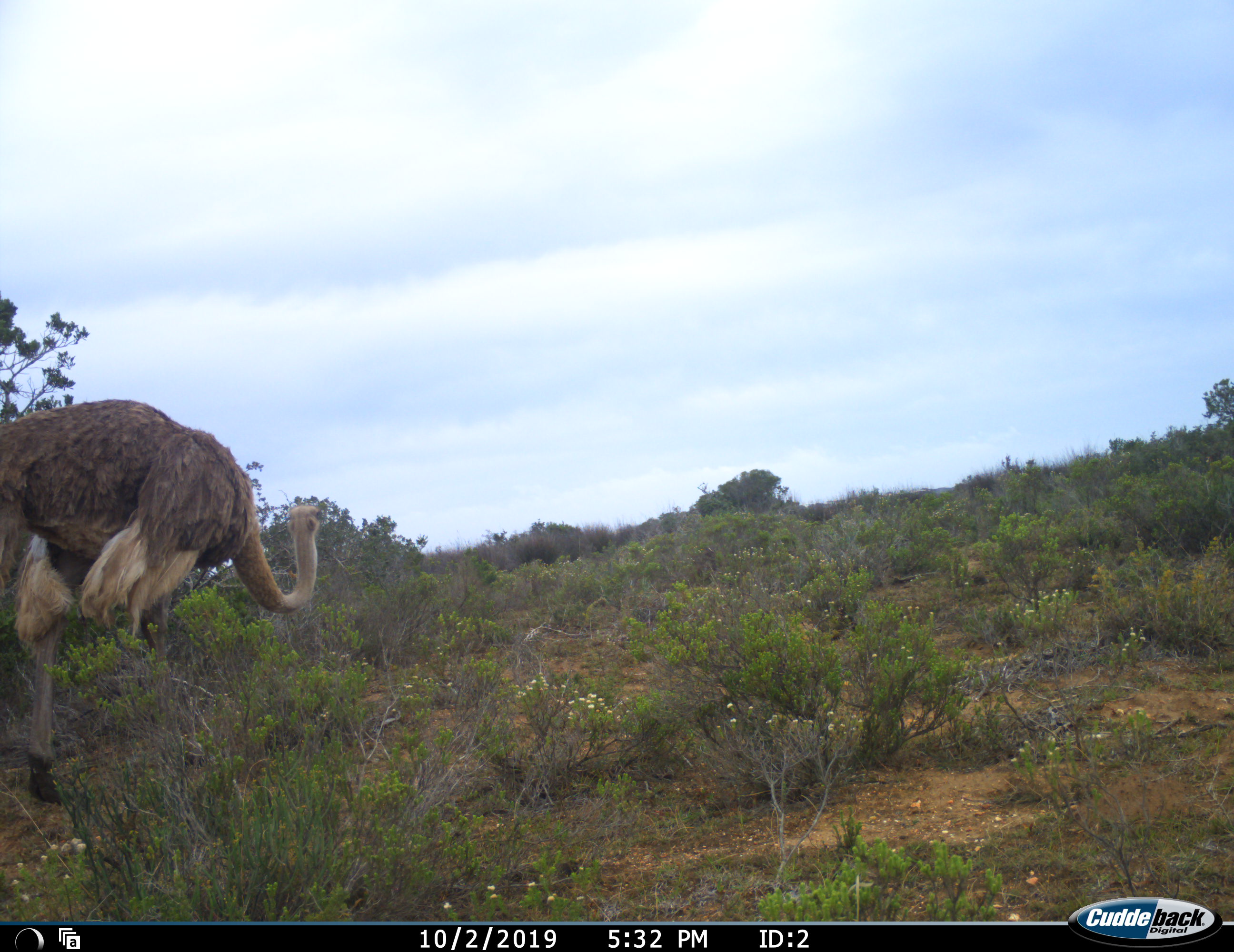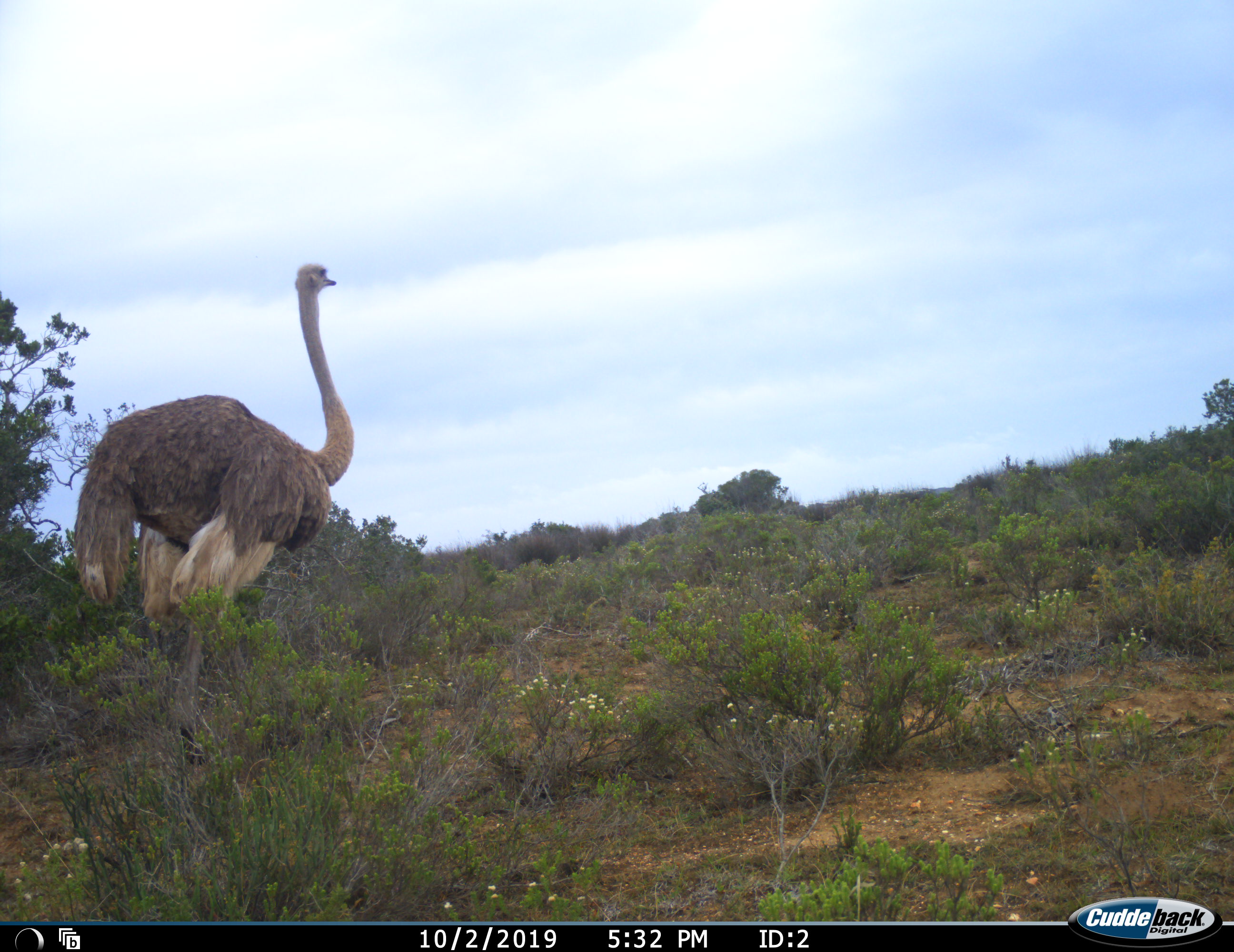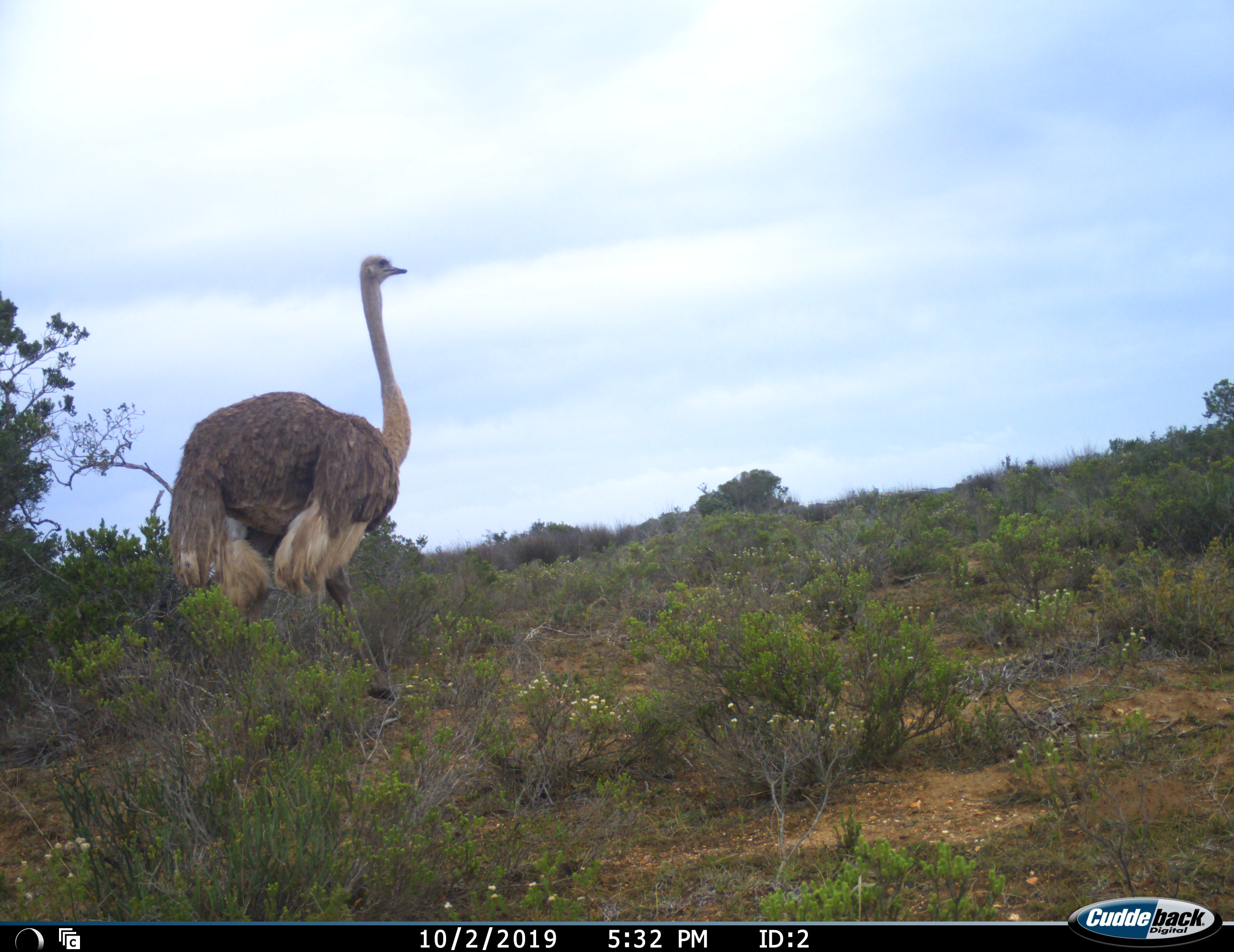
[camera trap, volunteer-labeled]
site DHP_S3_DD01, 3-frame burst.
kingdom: Animalia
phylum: Chordata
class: Aves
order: Struthioniformes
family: Struthionidae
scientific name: Struthionidae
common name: ostrich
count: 1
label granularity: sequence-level